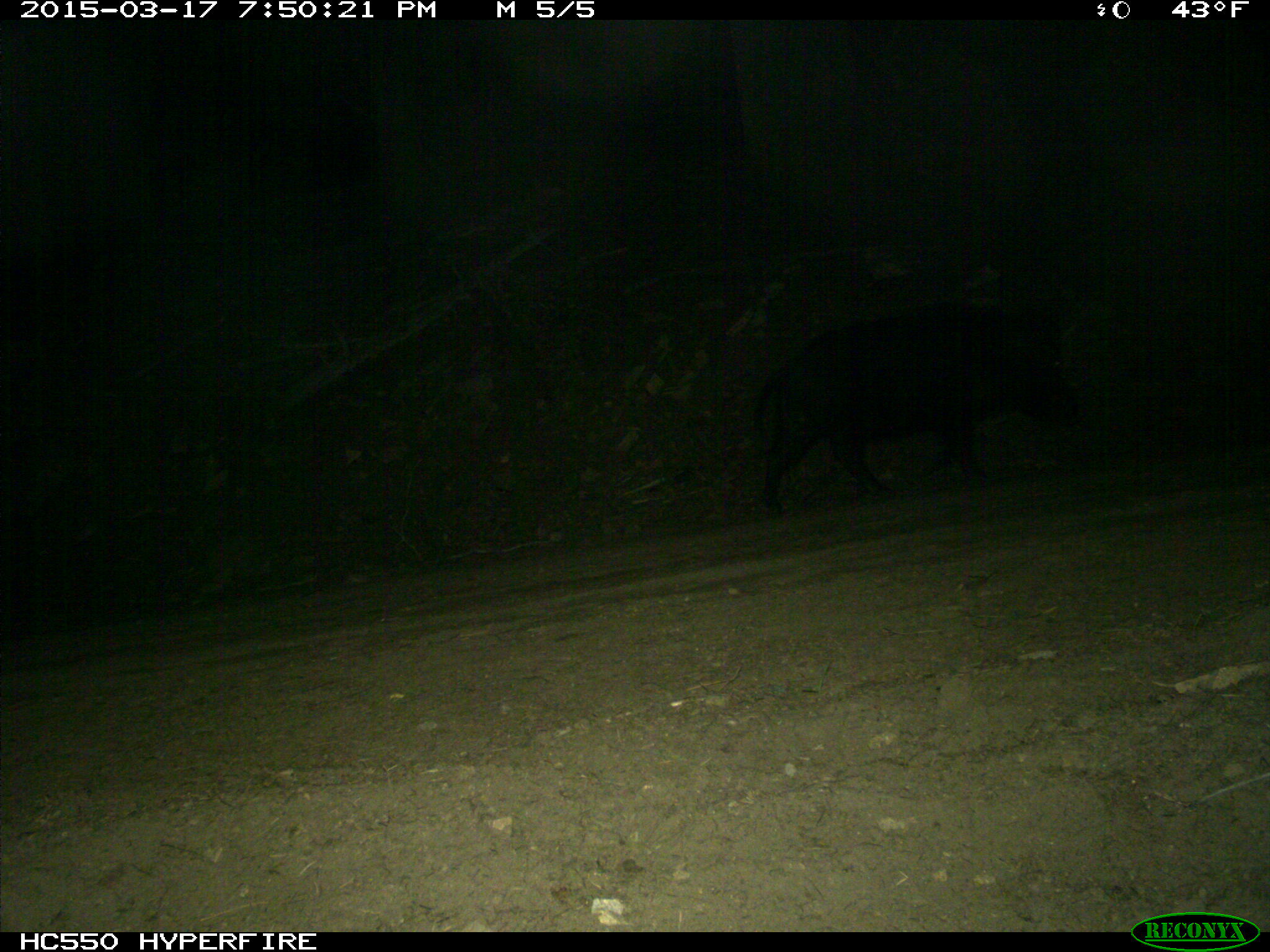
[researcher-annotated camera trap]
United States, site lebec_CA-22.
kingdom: Animalia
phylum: Chordata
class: Mammalia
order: Artiodactyla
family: Suidae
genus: Sus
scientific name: Sus scrofa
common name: wild boar